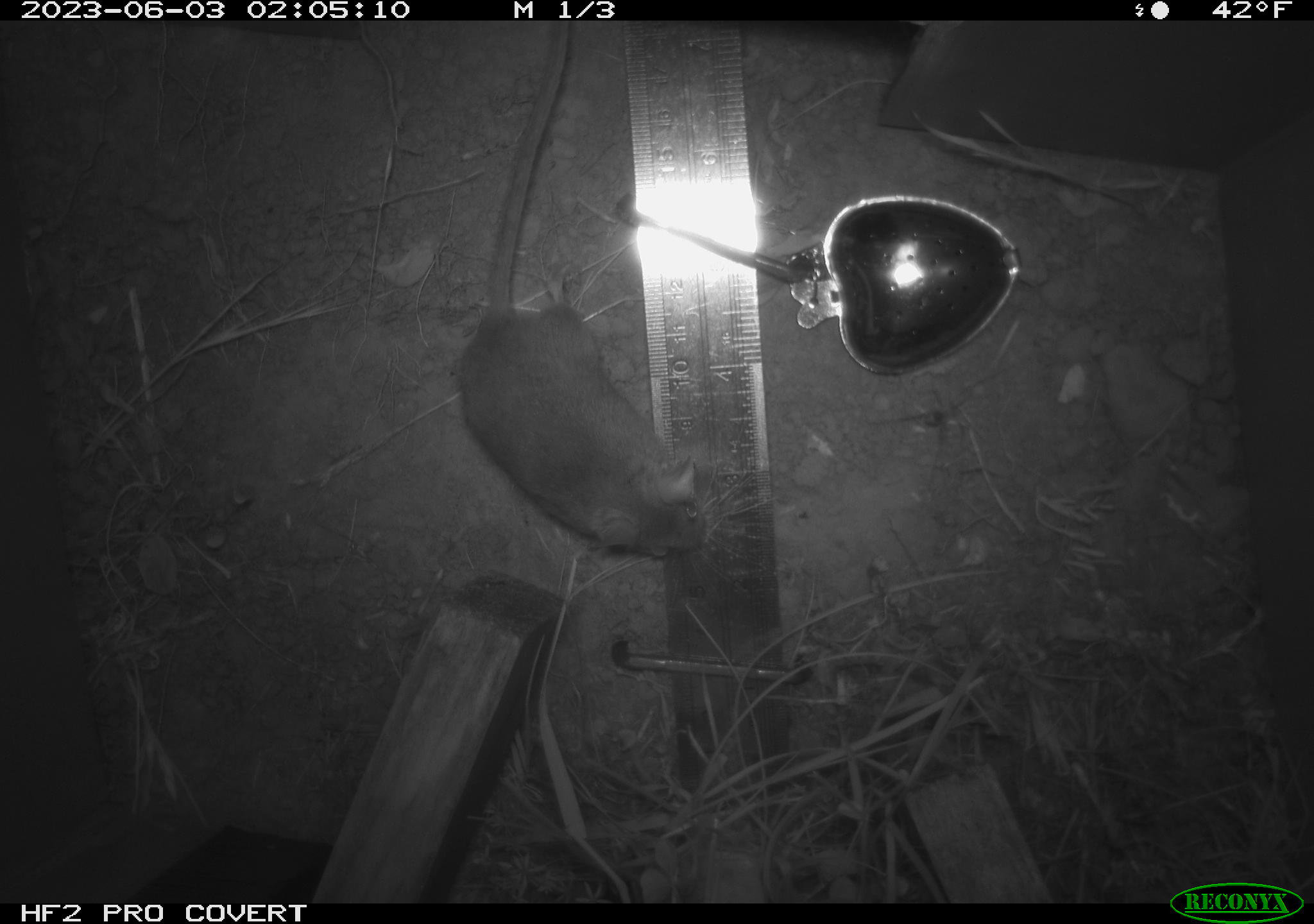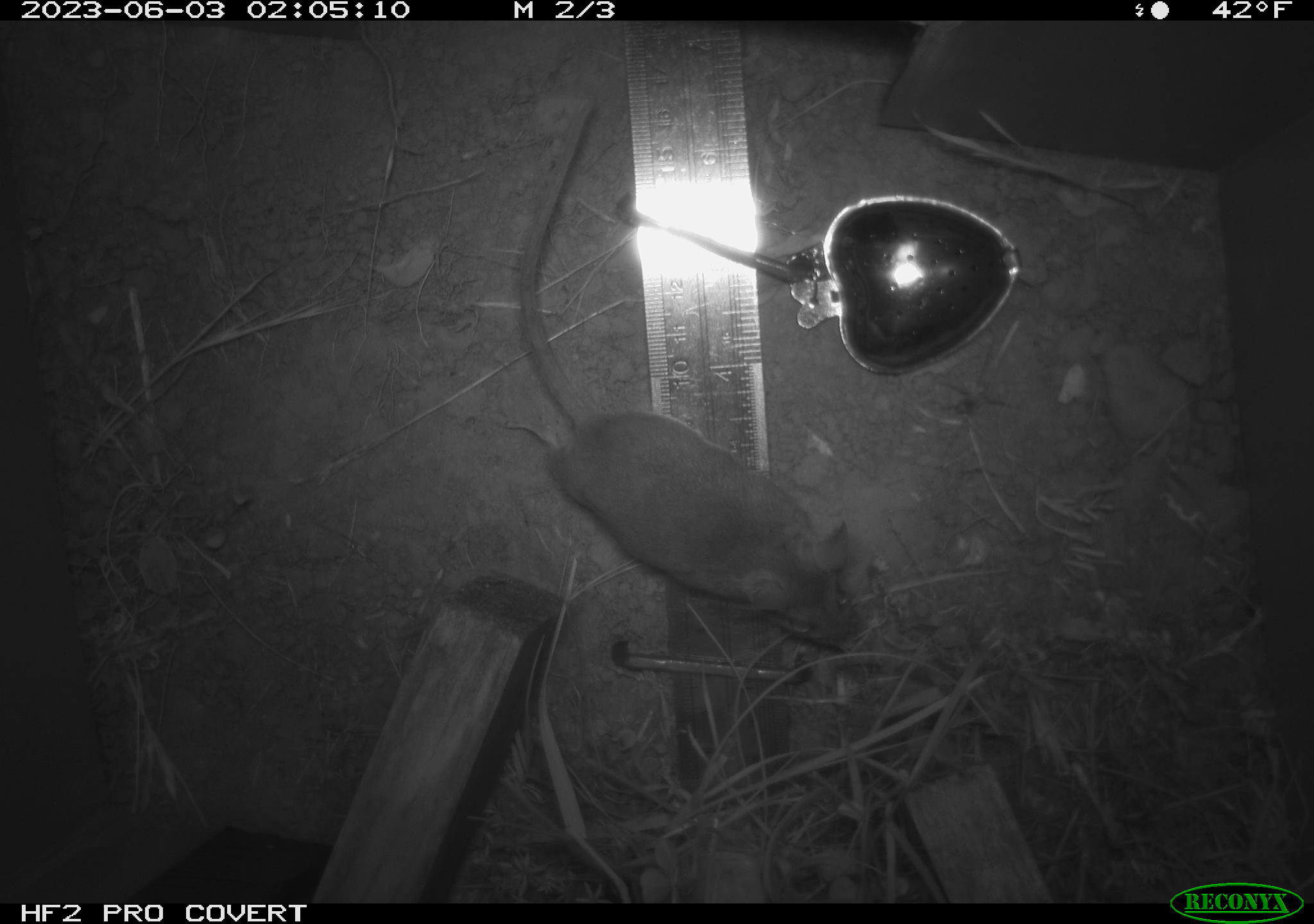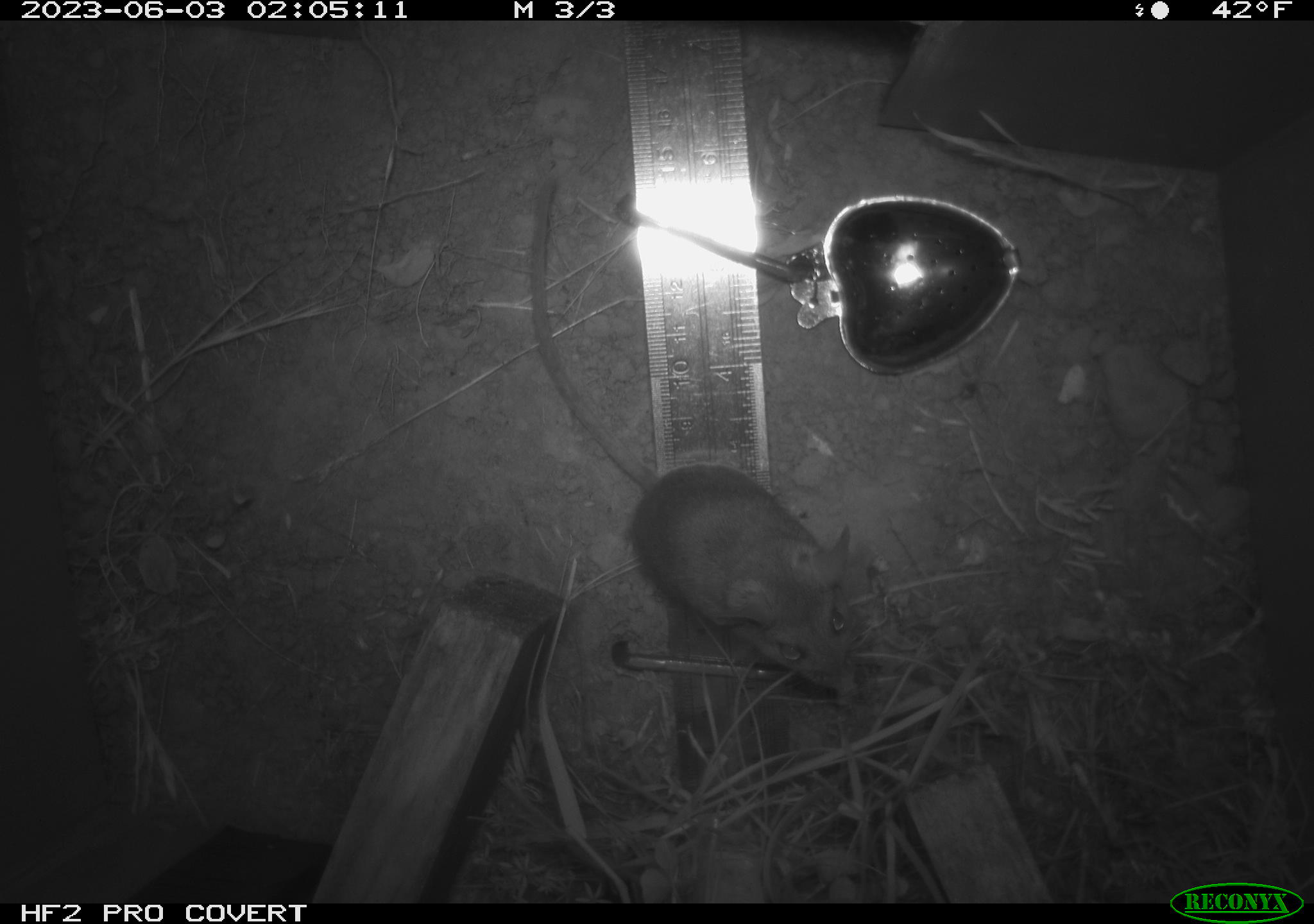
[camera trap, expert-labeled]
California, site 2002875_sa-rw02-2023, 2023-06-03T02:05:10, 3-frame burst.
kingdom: Animalia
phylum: Chordata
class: Mammalia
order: Rodentia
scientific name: Rodentia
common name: mouse species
Mouse species (Rodentia).